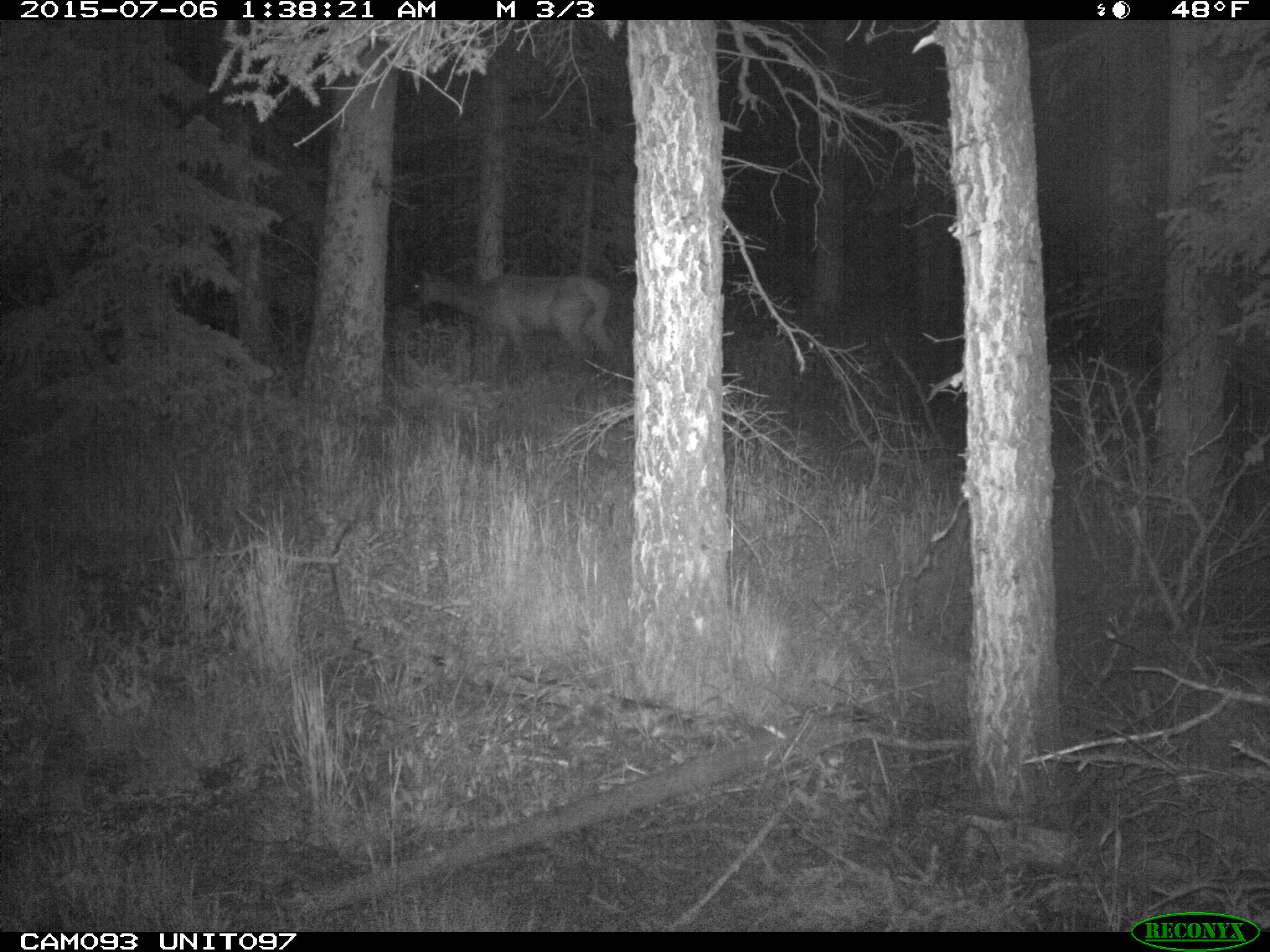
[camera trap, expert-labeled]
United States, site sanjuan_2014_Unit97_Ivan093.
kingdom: Animalia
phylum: Chordata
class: Mammalia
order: Artiodactyla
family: Cervidae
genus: Cervus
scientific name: Cervus elaphus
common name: red deer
Cervus elaphus (red deer).